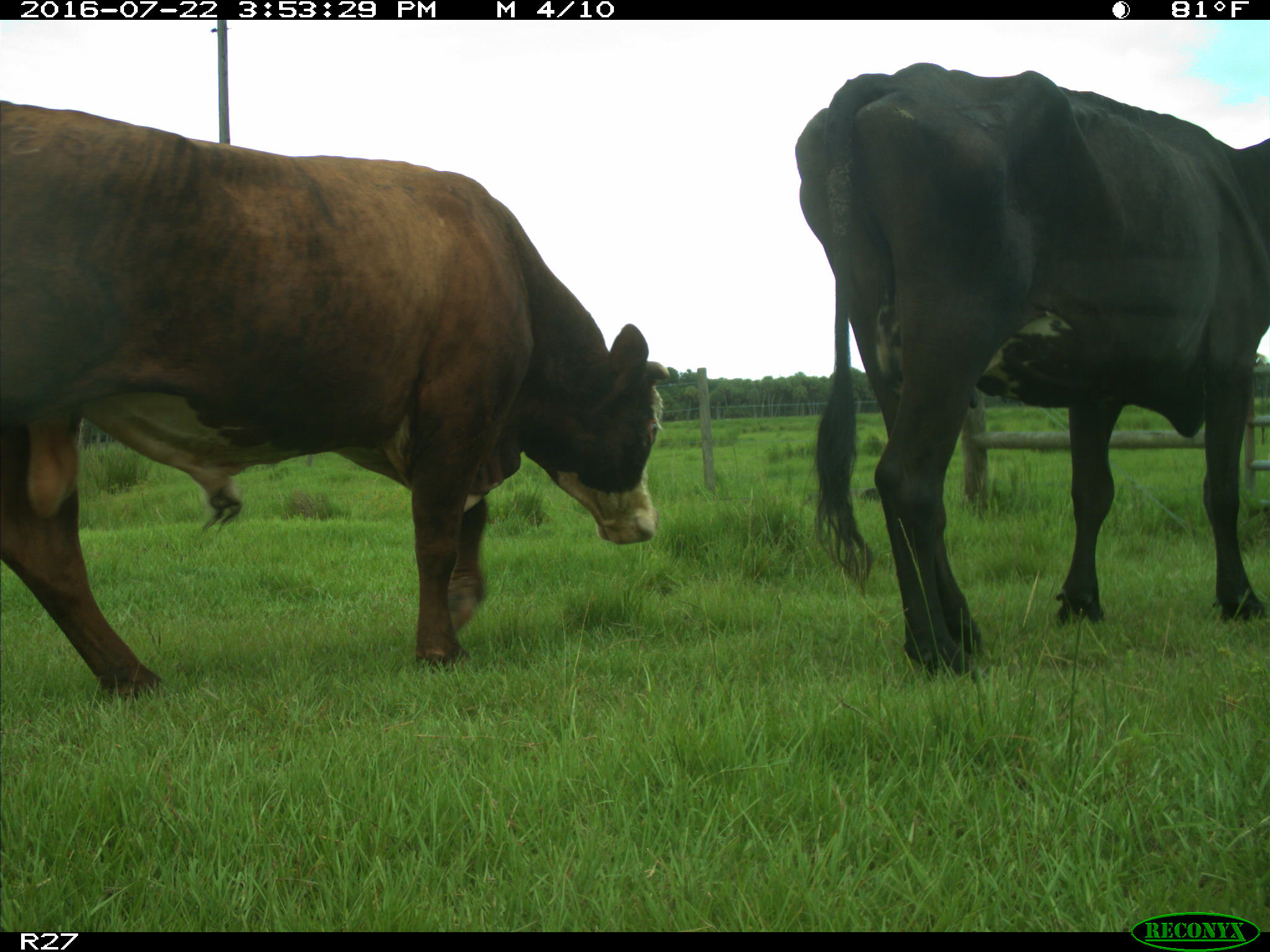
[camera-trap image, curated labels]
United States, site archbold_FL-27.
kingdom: Animalia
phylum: Chordata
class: Mammalia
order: Artiodactyla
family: Bovidae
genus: Bos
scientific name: Bos taurus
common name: domestic cow